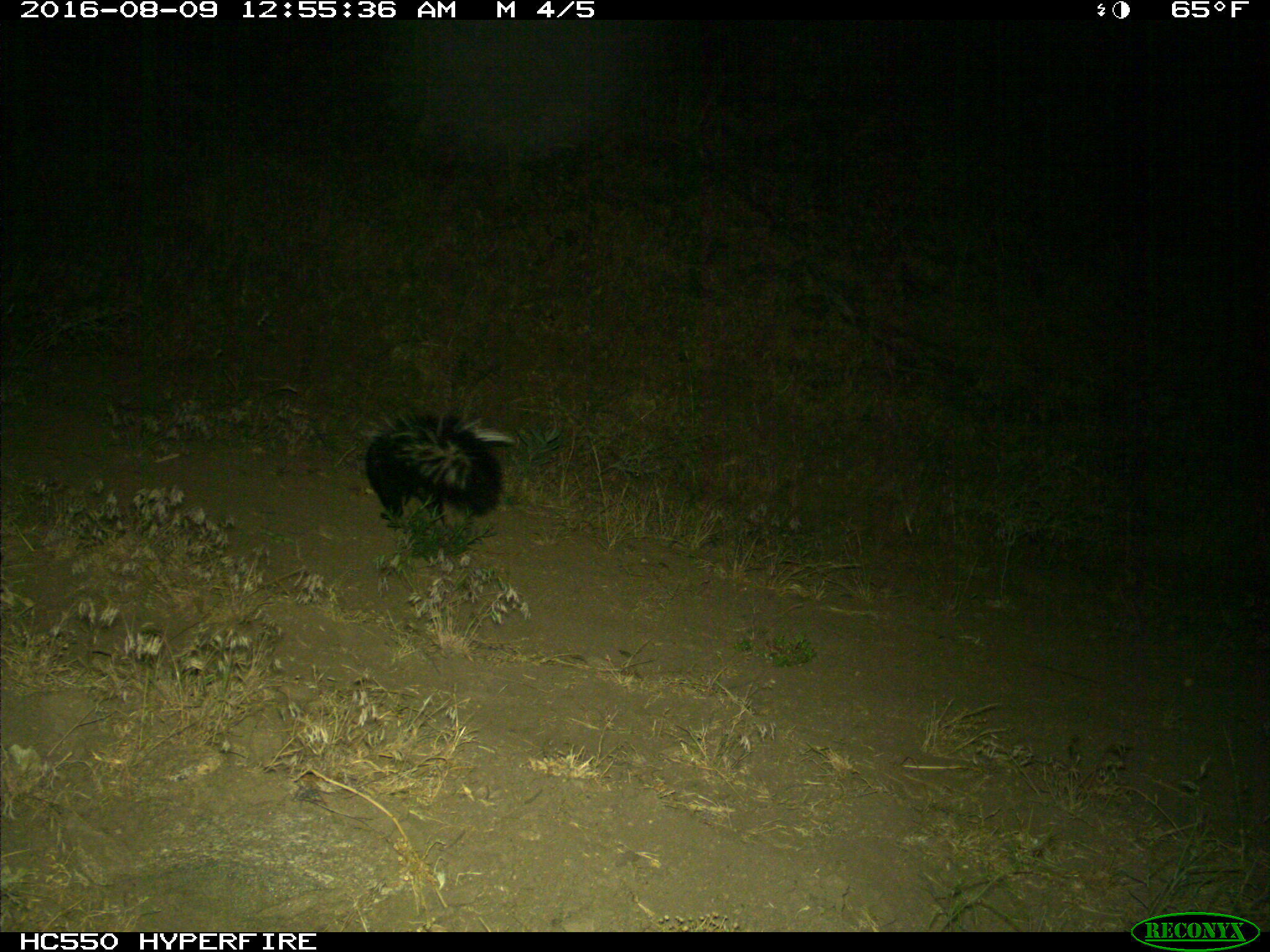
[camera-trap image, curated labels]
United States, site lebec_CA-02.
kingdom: Animalia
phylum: Chordata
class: Mammalia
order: Carnivora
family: Mephitidae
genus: Mephitis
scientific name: Mephitis mephitis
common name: striped skunk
Mephitis mephitis (striped skunk).